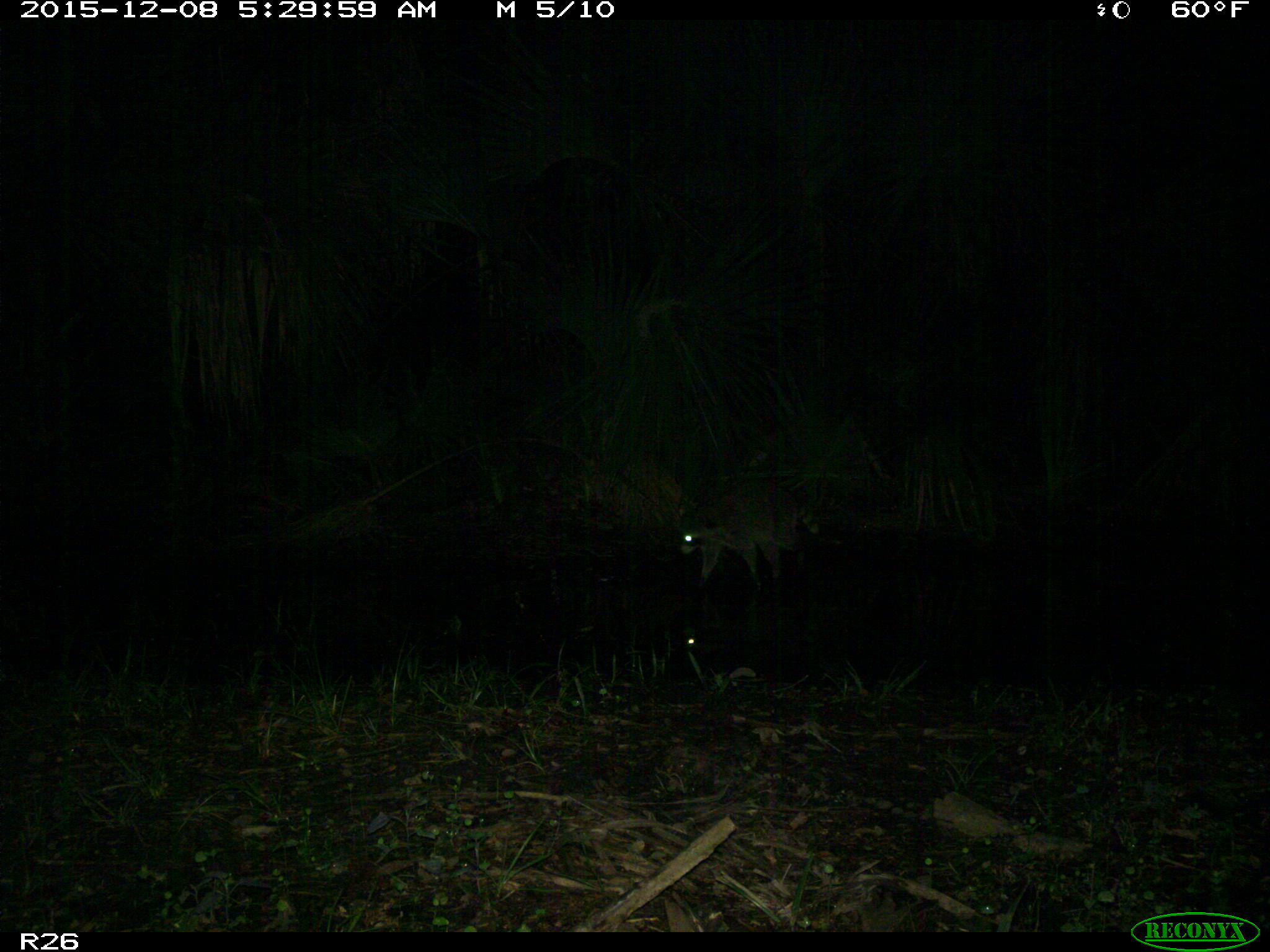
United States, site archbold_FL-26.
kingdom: Animalia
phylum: Chordata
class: Mammalia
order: Carnivora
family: Procyonidae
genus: Procyon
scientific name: Procyon lotor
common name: common raccoon